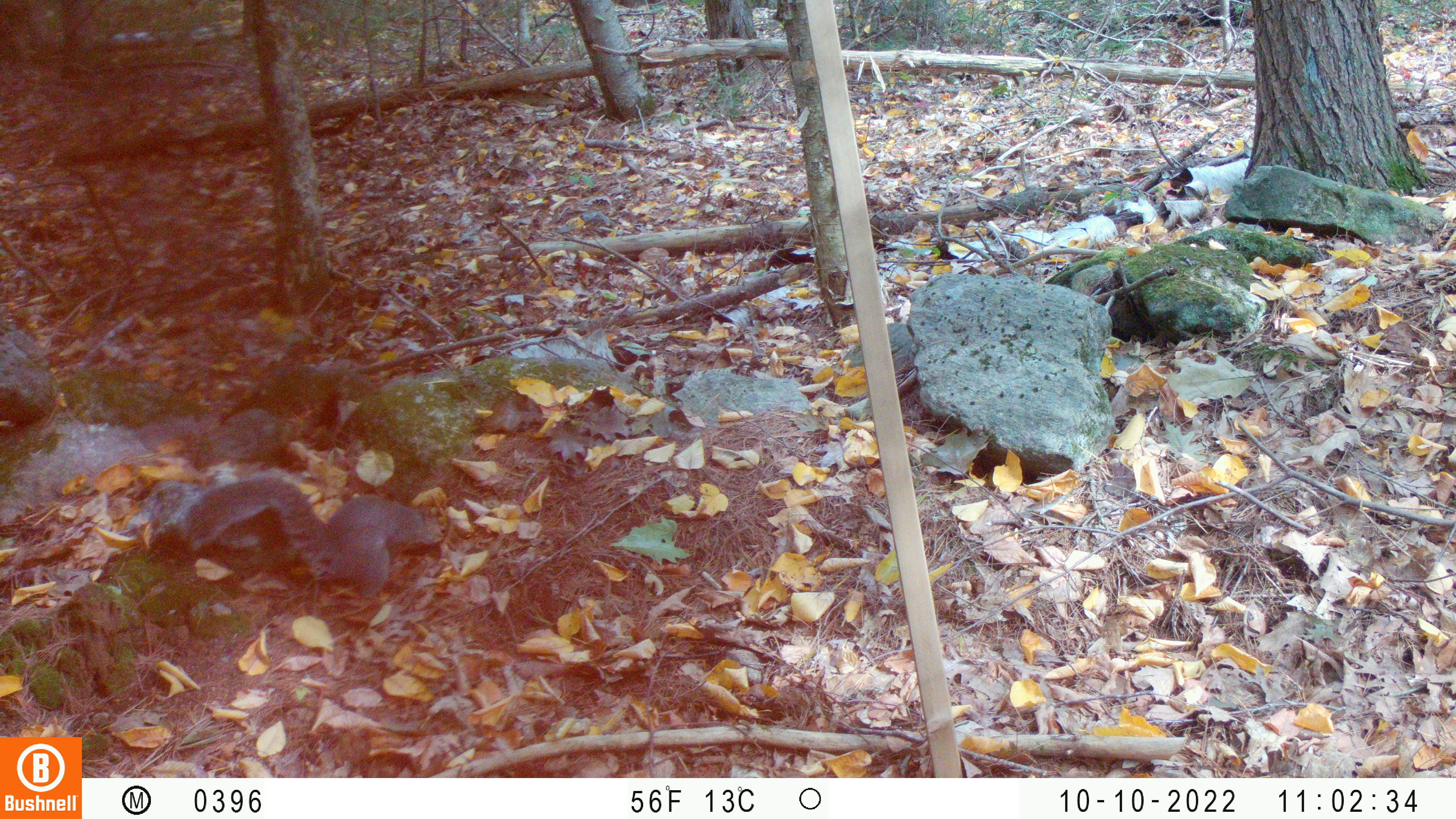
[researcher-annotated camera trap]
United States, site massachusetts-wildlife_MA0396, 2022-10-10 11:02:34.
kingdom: Animalia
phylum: Chordata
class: Mammalia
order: Rodentia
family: Sciuridae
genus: Sciurus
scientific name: Sciurus carolinensis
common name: gray squirrel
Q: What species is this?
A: Gray squirrel (Sciurus carolinensis).